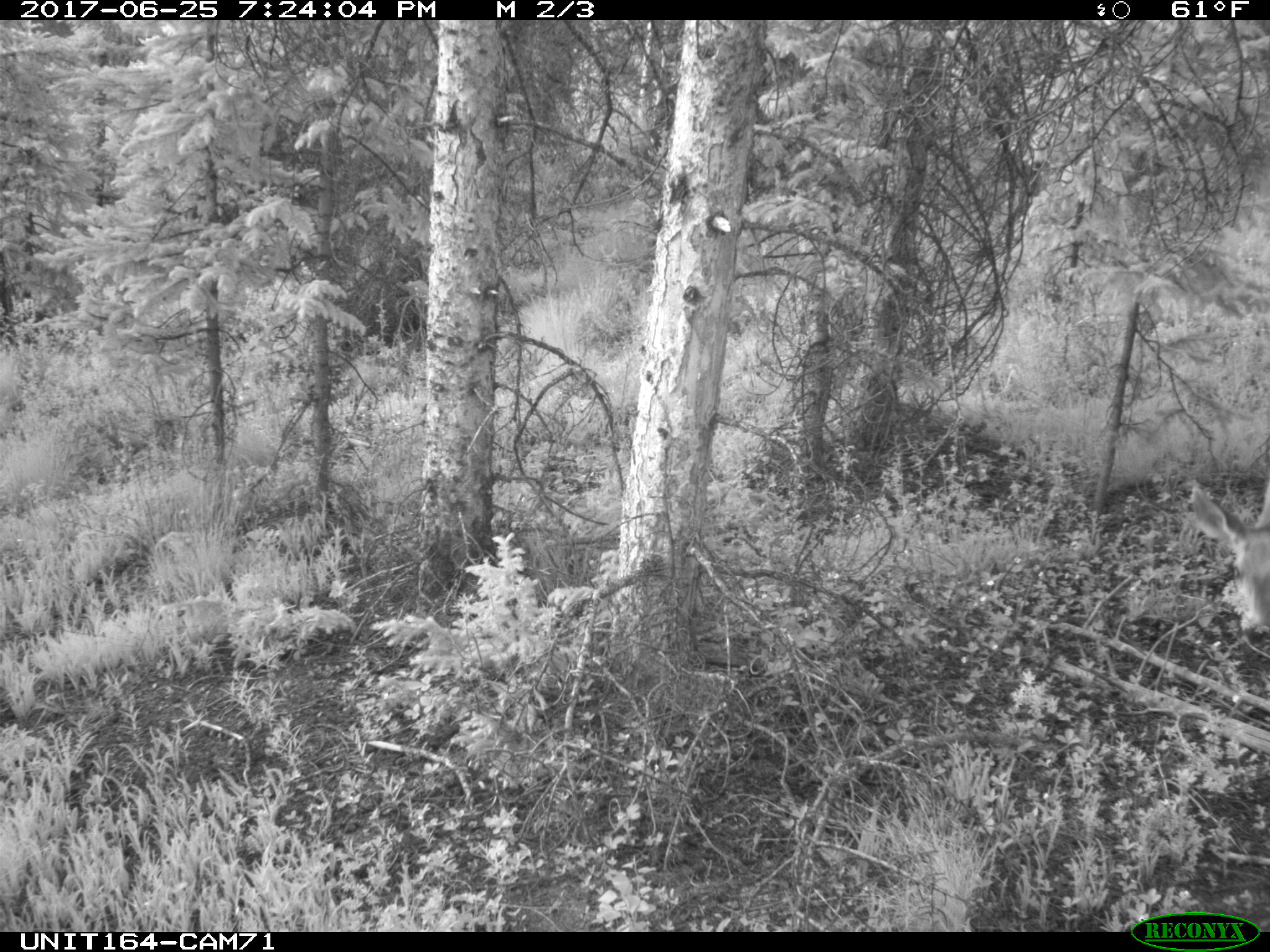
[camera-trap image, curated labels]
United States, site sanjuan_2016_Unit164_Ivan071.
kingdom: Animalia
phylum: Chordata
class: Mammalia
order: Artiodactyla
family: Cervidae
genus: Odocoileus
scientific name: Odocoileus hemionus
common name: mule deer